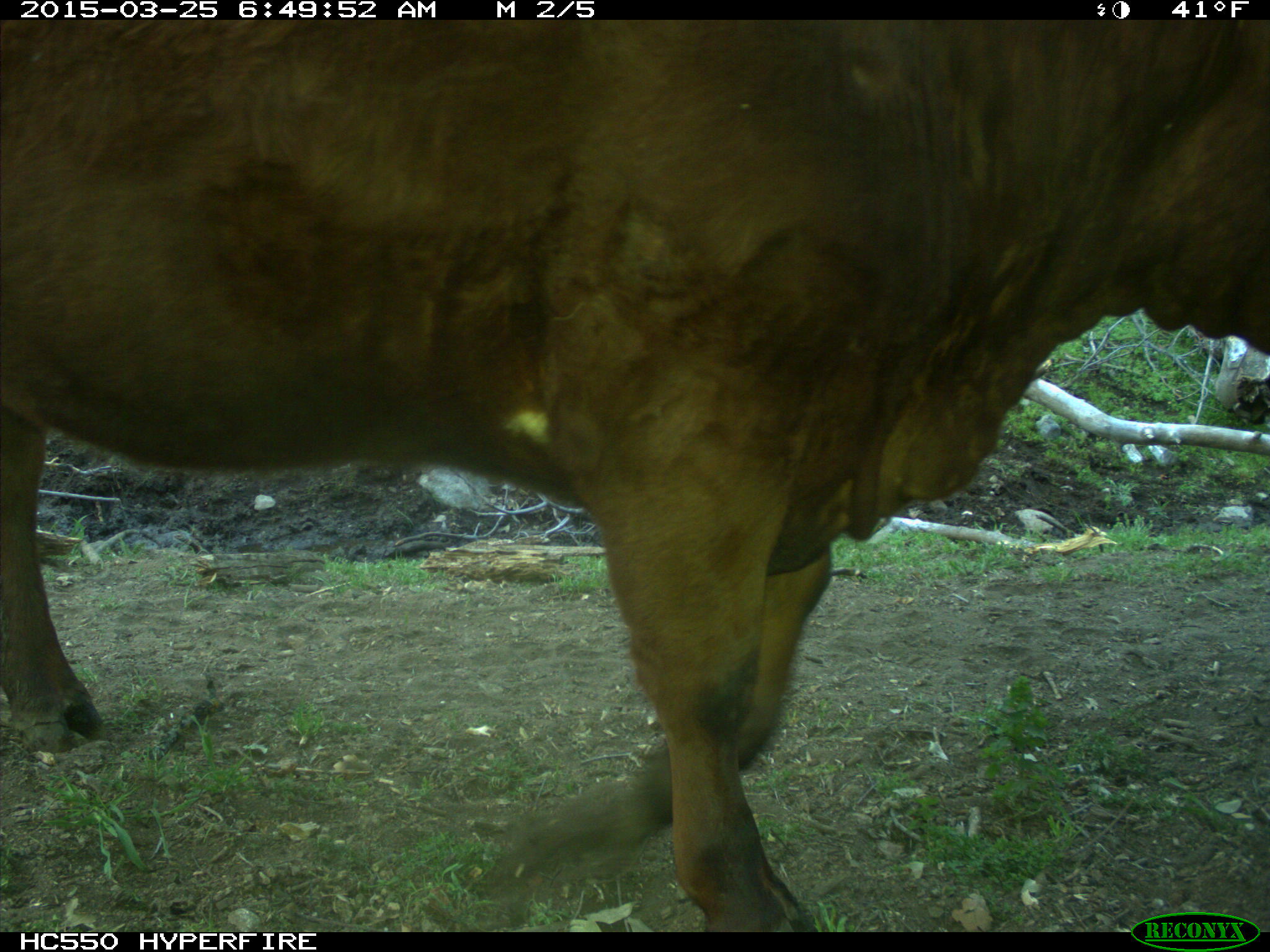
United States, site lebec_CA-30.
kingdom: Animalia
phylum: Chordata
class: Mammalia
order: Artiodactyla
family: Bovidae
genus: Bos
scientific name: Bos taurus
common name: domestic cow